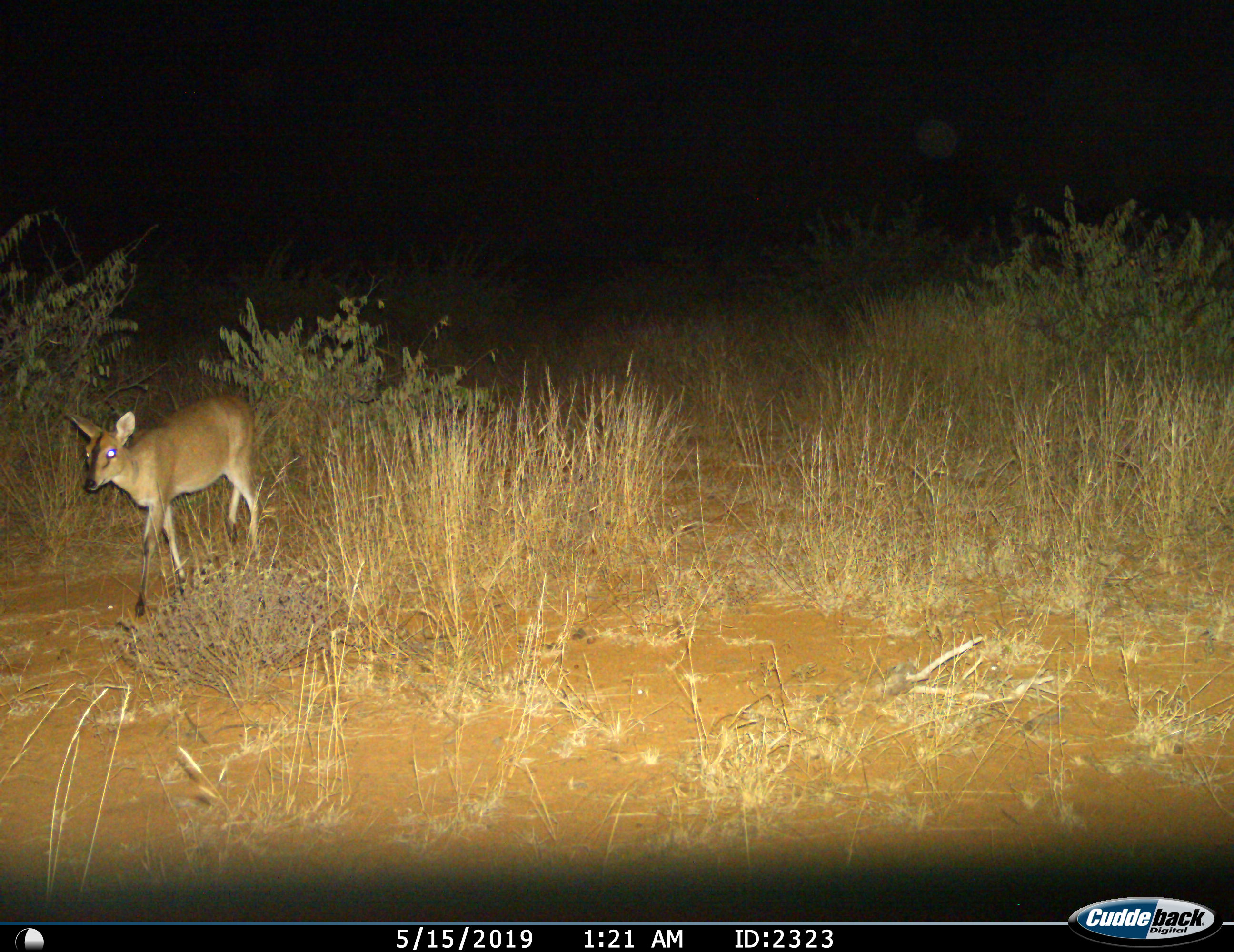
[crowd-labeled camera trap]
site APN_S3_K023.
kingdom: Animalia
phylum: Chordata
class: Mammalia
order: Artiodactyla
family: Bovidae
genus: Sylvicapra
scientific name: Sylvicapra grimmia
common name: common duiker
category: duikercommongrey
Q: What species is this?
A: Duikercommongrey (common duiker) (Sylvicapra grimmia).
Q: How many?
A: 1.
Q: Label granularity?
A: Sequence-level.